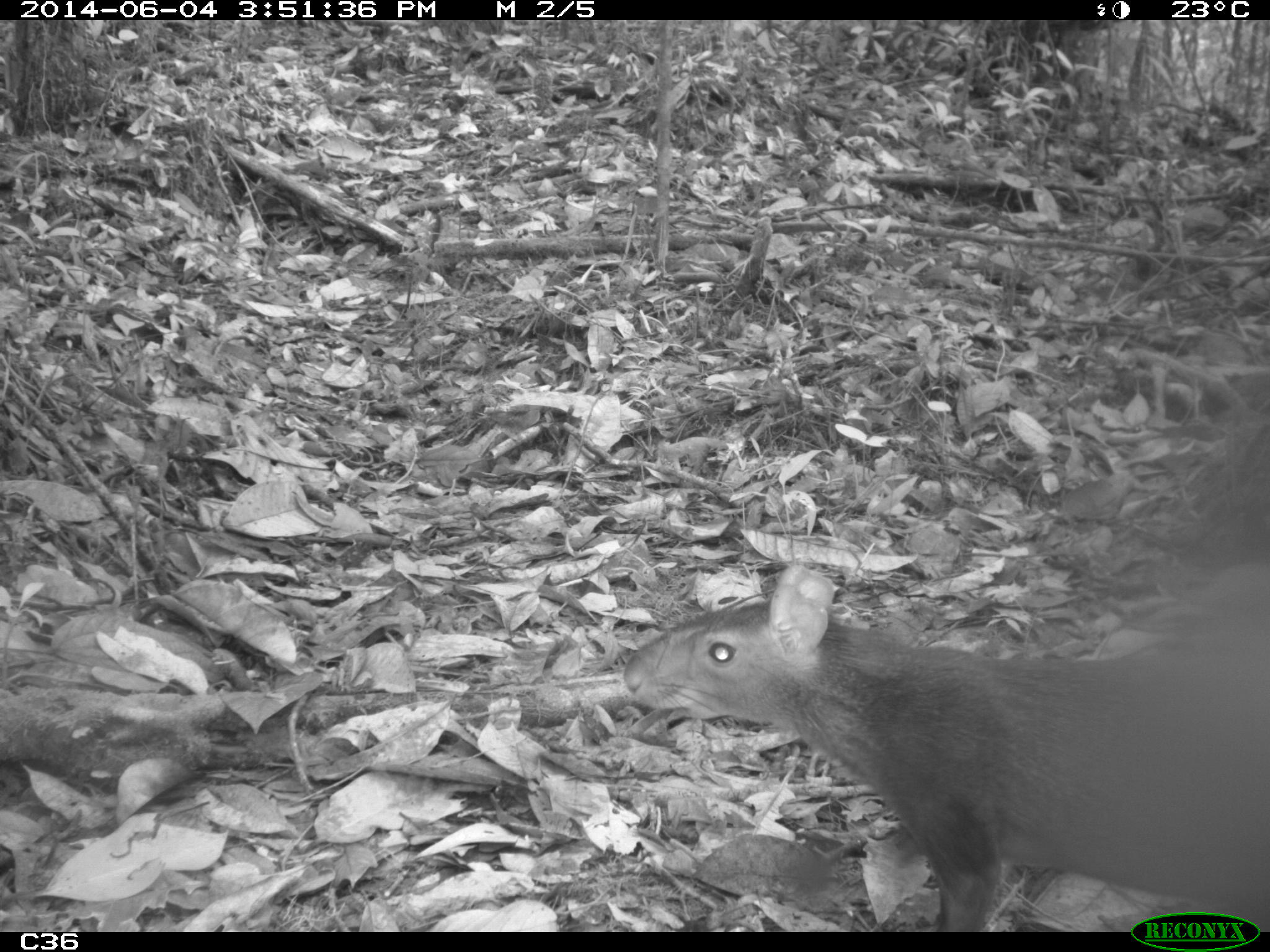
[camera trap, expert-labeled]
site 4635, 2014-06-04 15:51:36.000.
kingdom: Animalia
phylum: Chordata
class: Mammalia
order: Rodentia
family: Dasyproctidae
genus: Dasyprocta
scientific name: Dasyprocta leporina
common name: red-rumped agouti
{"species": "Dasyprocta leporina (red-rumped agouti)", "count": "1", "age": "adult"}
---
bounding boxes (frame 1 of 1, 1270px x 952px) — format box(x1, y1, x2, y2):
dasyprocta leporina: box(620, 563, 1268, 931)